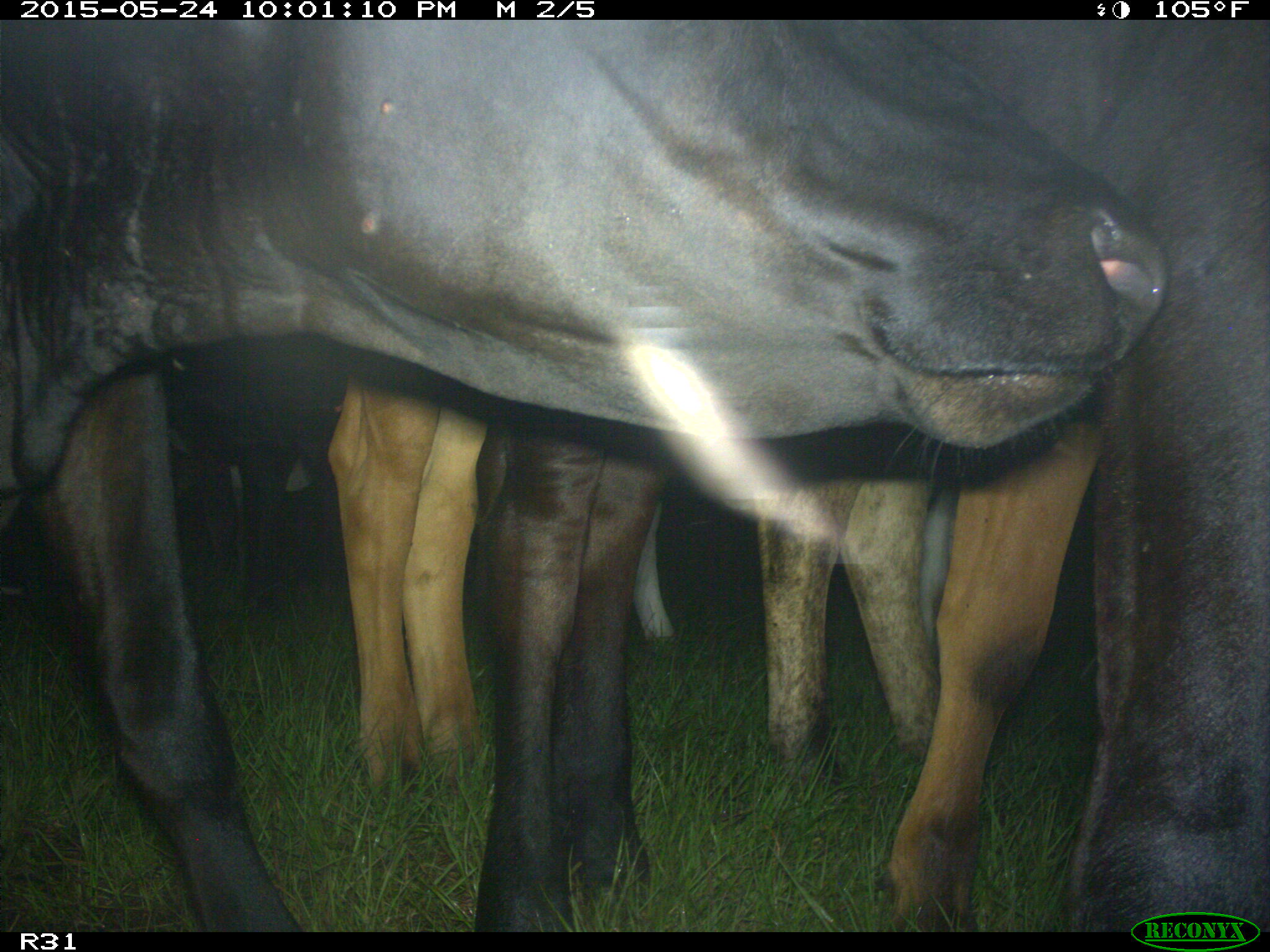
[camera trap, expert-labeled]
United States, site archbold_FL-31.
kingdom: Animalia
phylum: Chordata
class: Mammalia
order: Artiodactyla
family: Bovidae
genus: Bos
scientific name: Bos taurus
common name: domestic cow